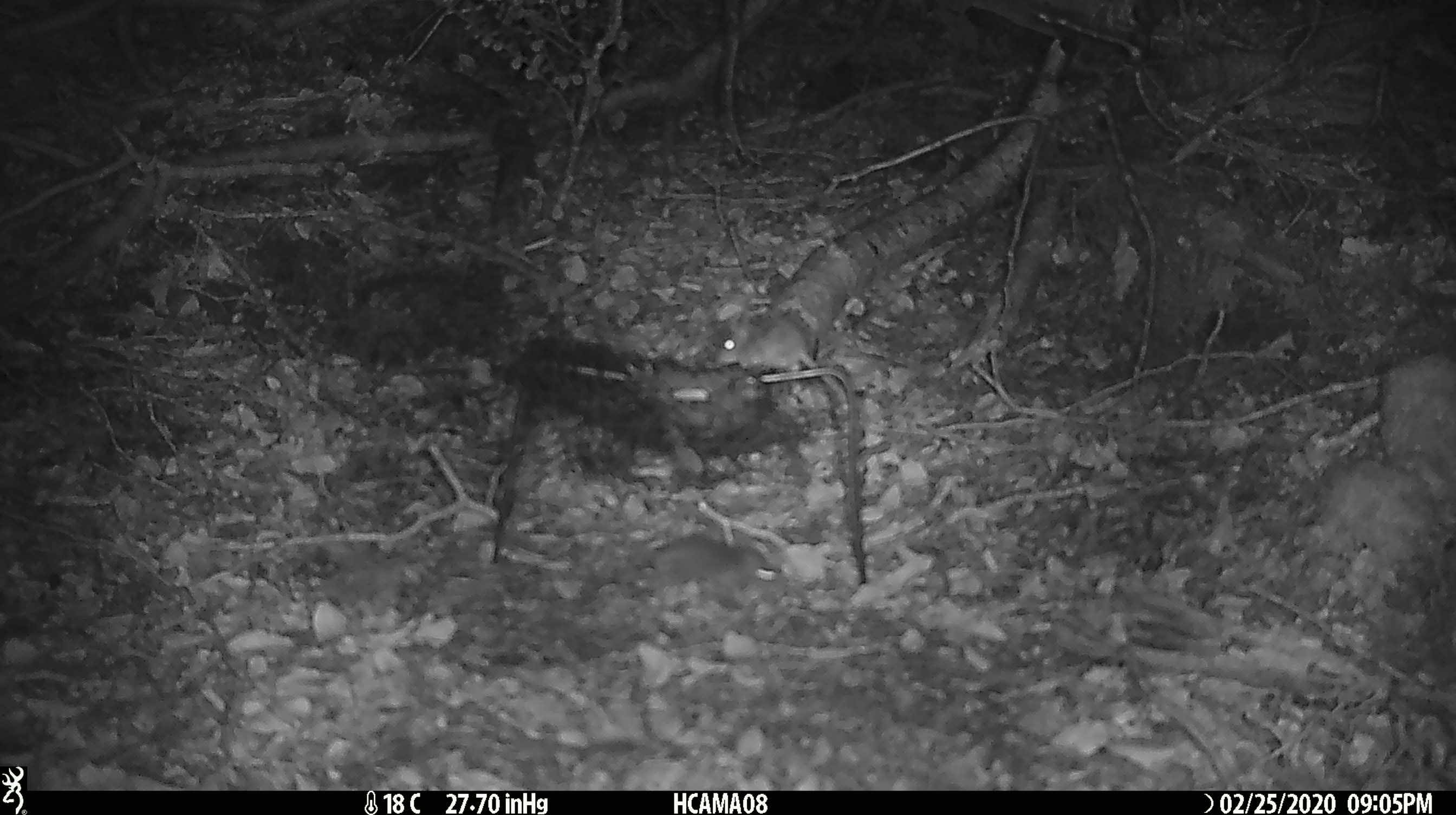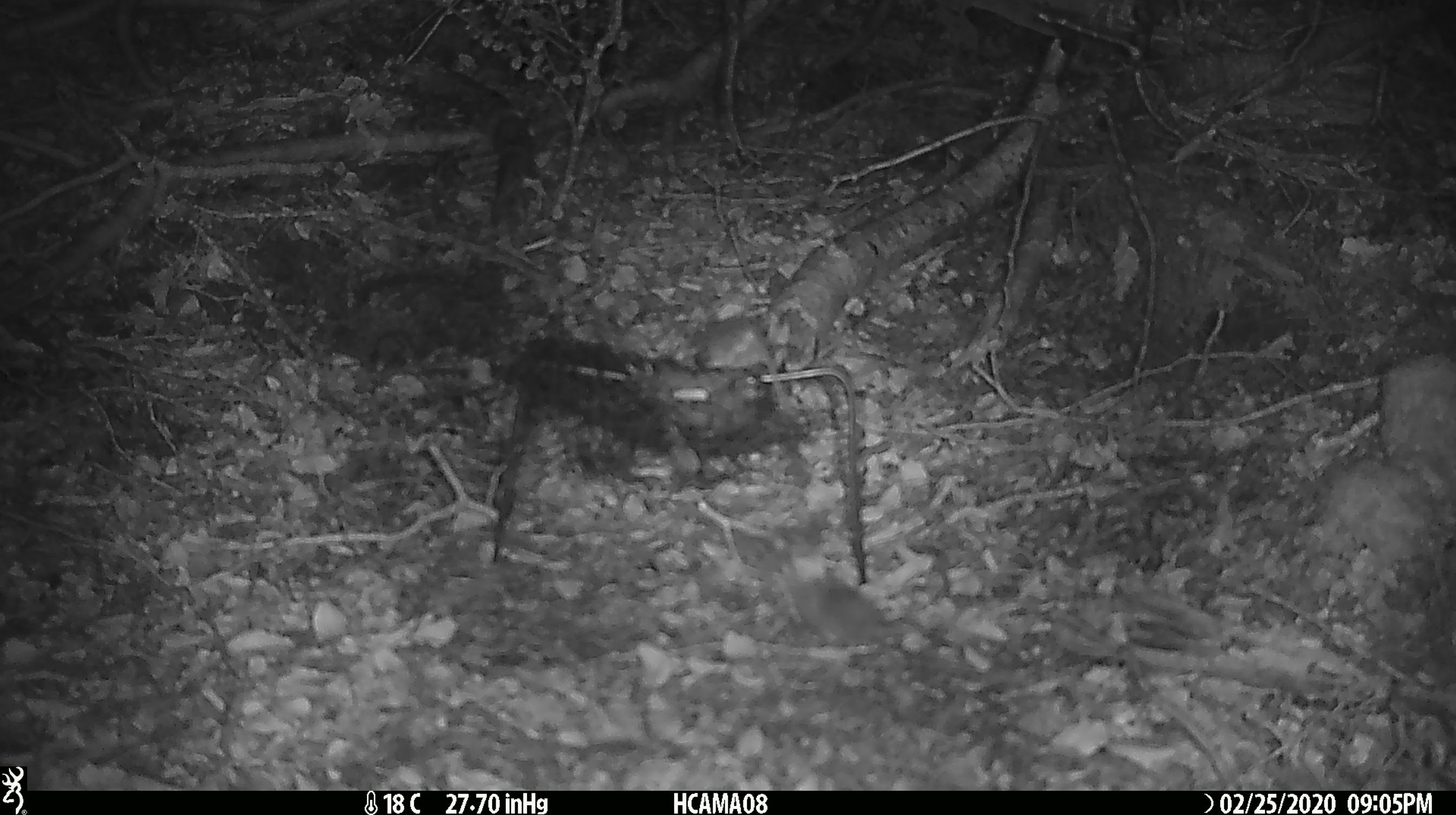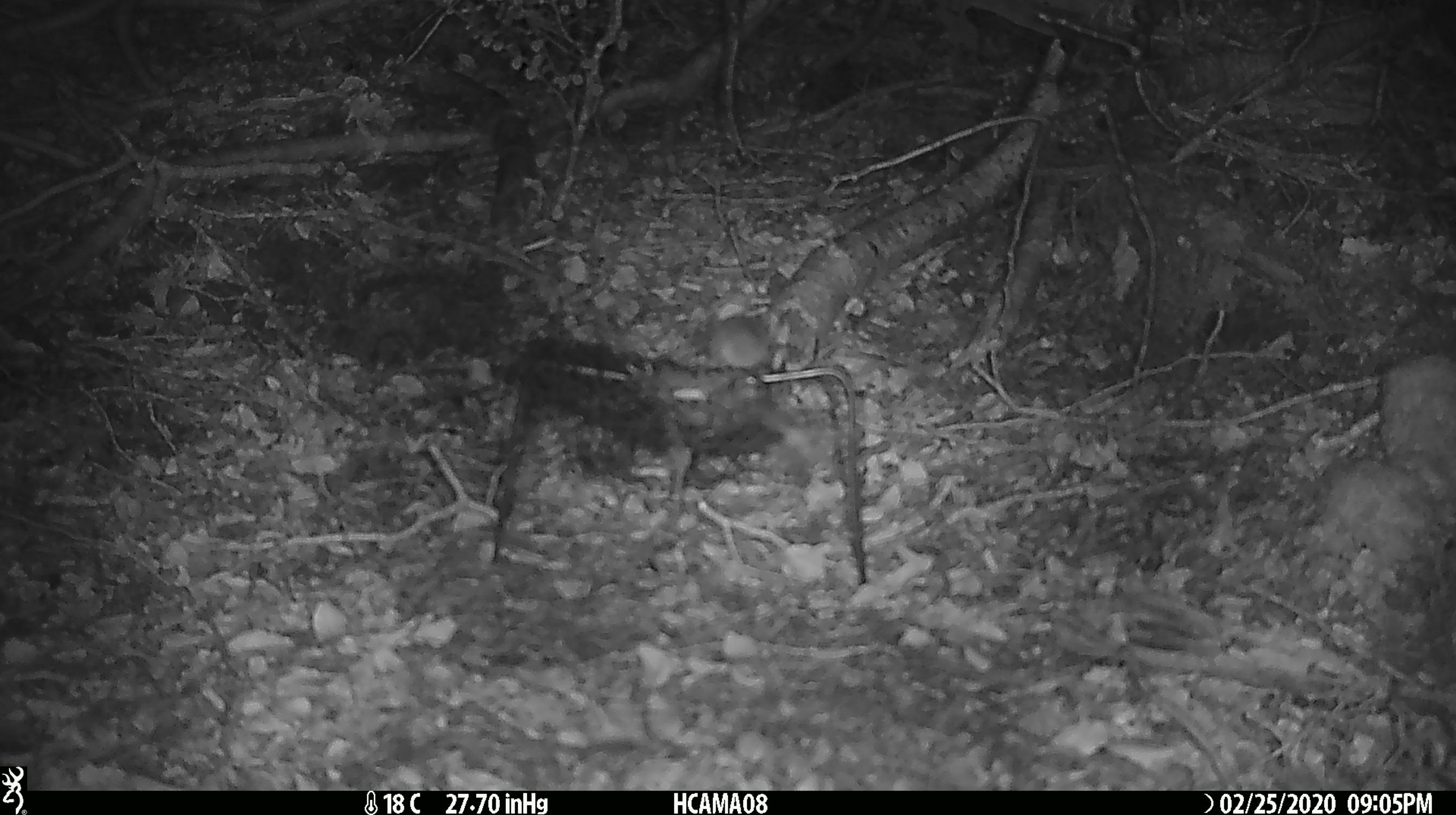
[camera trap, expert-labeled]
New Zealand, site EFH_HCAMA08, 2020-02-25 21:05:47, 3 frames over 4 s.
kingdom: Animalia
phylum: Chordata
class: Mammalia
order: Rodentia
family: Muridae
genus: Mus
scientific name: Mus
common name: mouse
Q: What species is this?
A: Mouse (Mus).